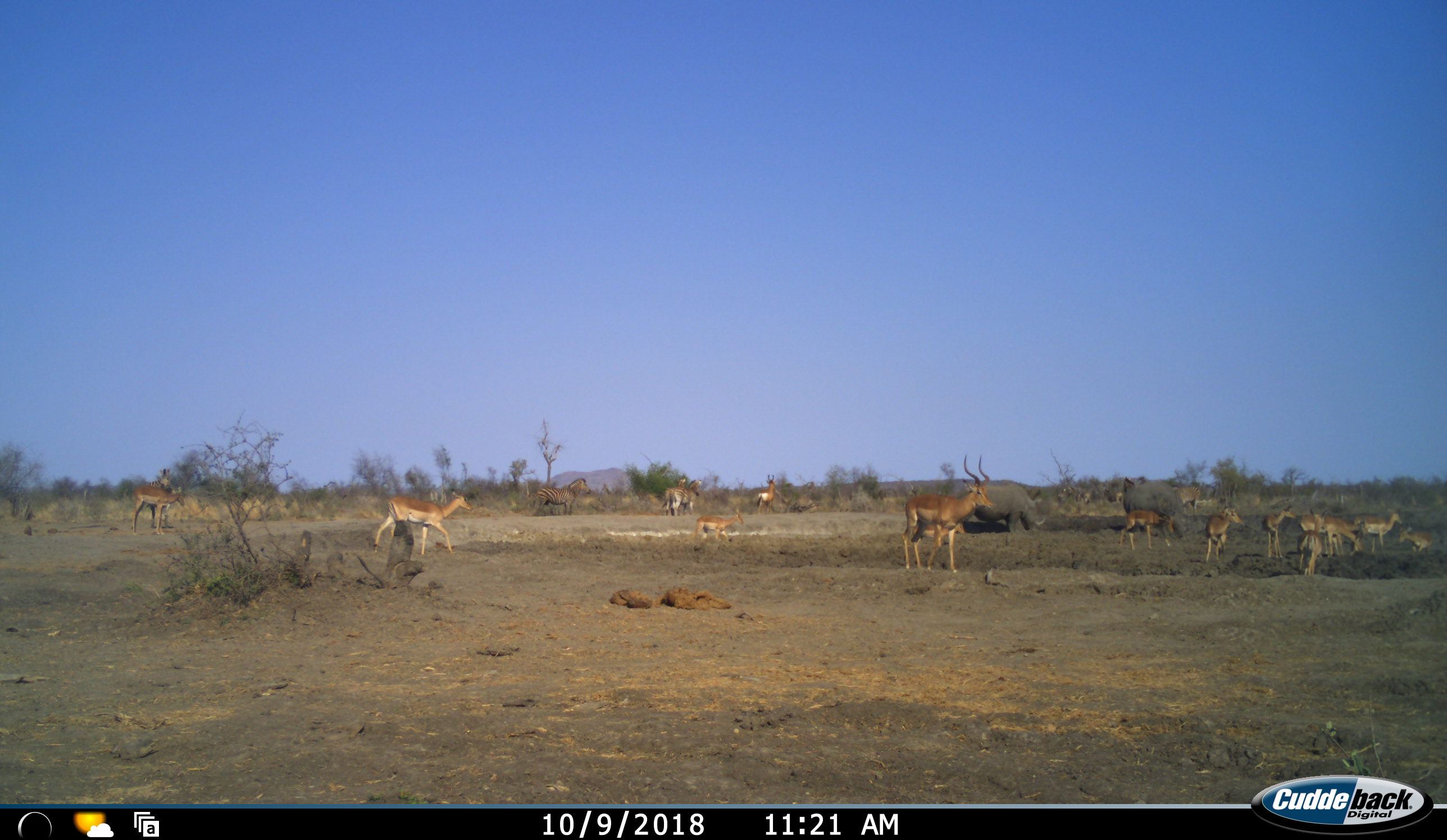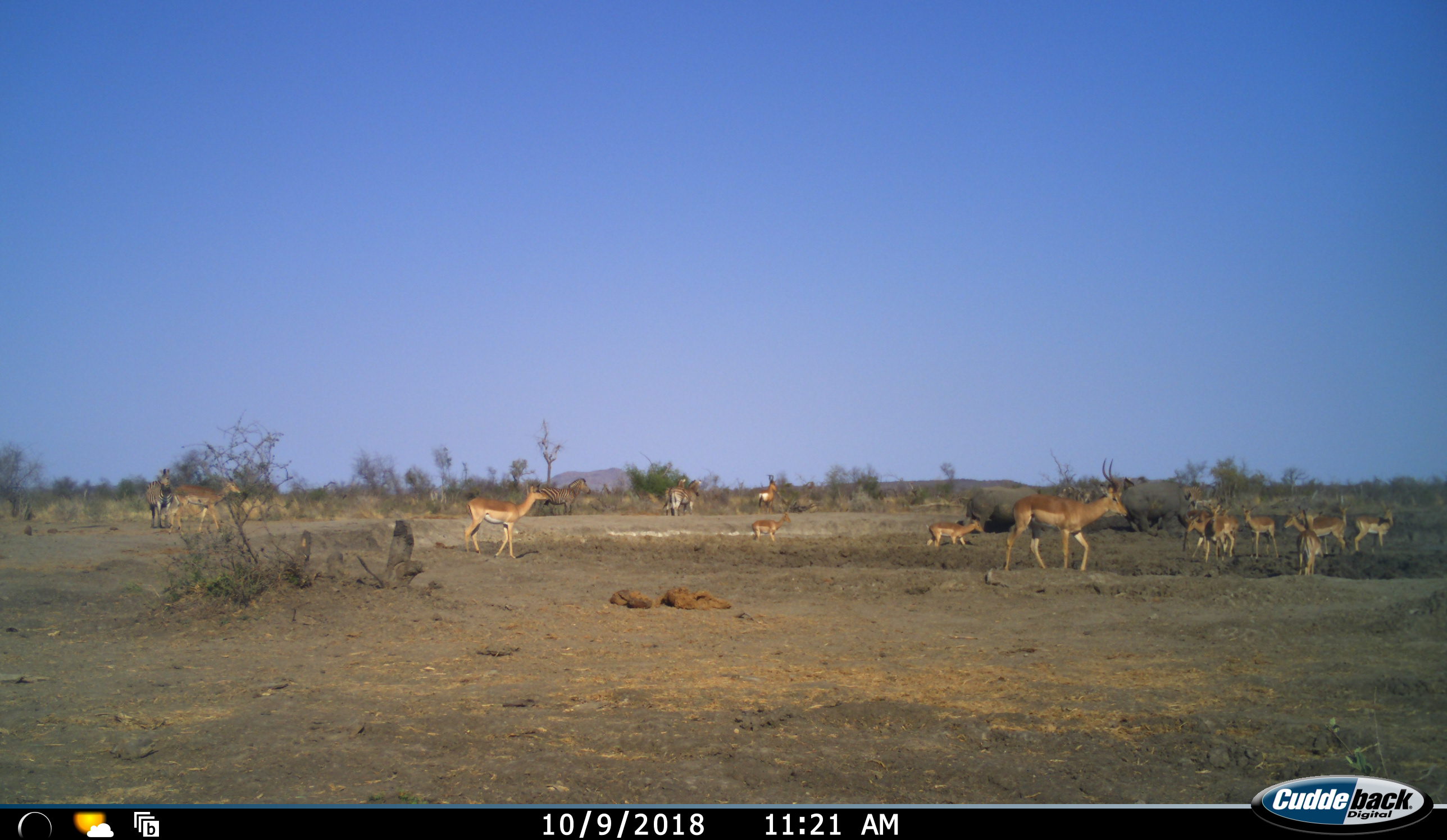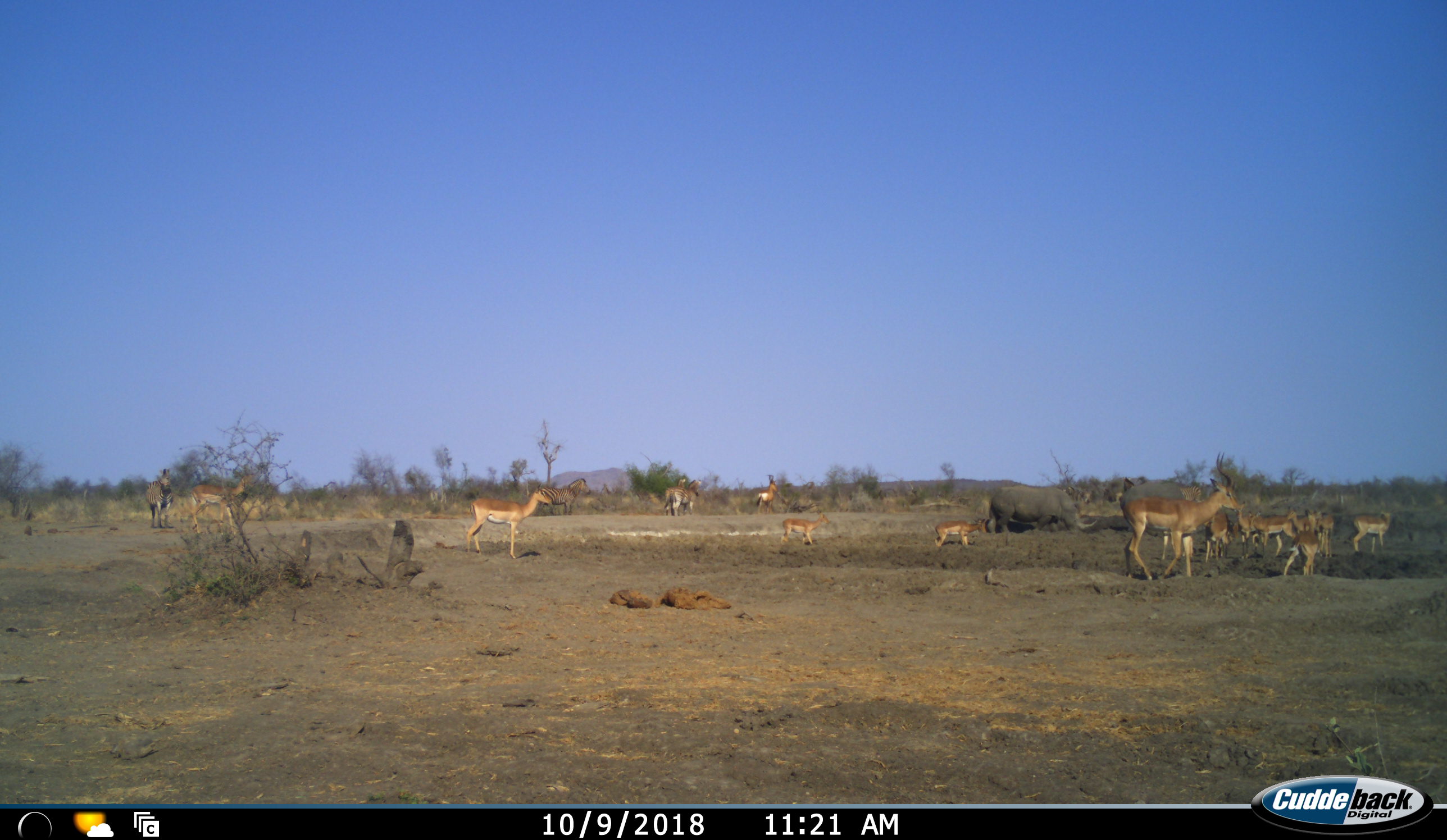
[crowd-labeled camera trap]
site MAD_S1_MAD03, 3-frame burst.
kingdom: Animalia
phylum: Chordata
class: Mammalia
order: Artiodactyla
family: Bovidae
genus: Aepyceros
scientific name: Aepyceros melampus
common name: impala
Impala (Aepyceros melampus), count 11-50. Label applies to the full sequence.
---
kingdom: Animalia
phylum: Chordata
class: Mammalia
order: Perissodactyla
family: Rhinocerotidae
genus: Ceratotherium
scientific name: Ceratotherium simum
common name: white rhinoceros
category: rhinoceroswhite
Rhinoceroswhite (white rhinoceros) (Ceratotherium simum), count 2. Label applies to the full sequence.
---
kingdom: Animalia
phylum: Chordata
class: Mammalia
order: Perissodactyla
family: Equidae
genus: Equus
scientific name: Equus quagga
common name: plains zebra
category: zebraplains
Zebraplains (plains zebra) (Equus quagga), count 3. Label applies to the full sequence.